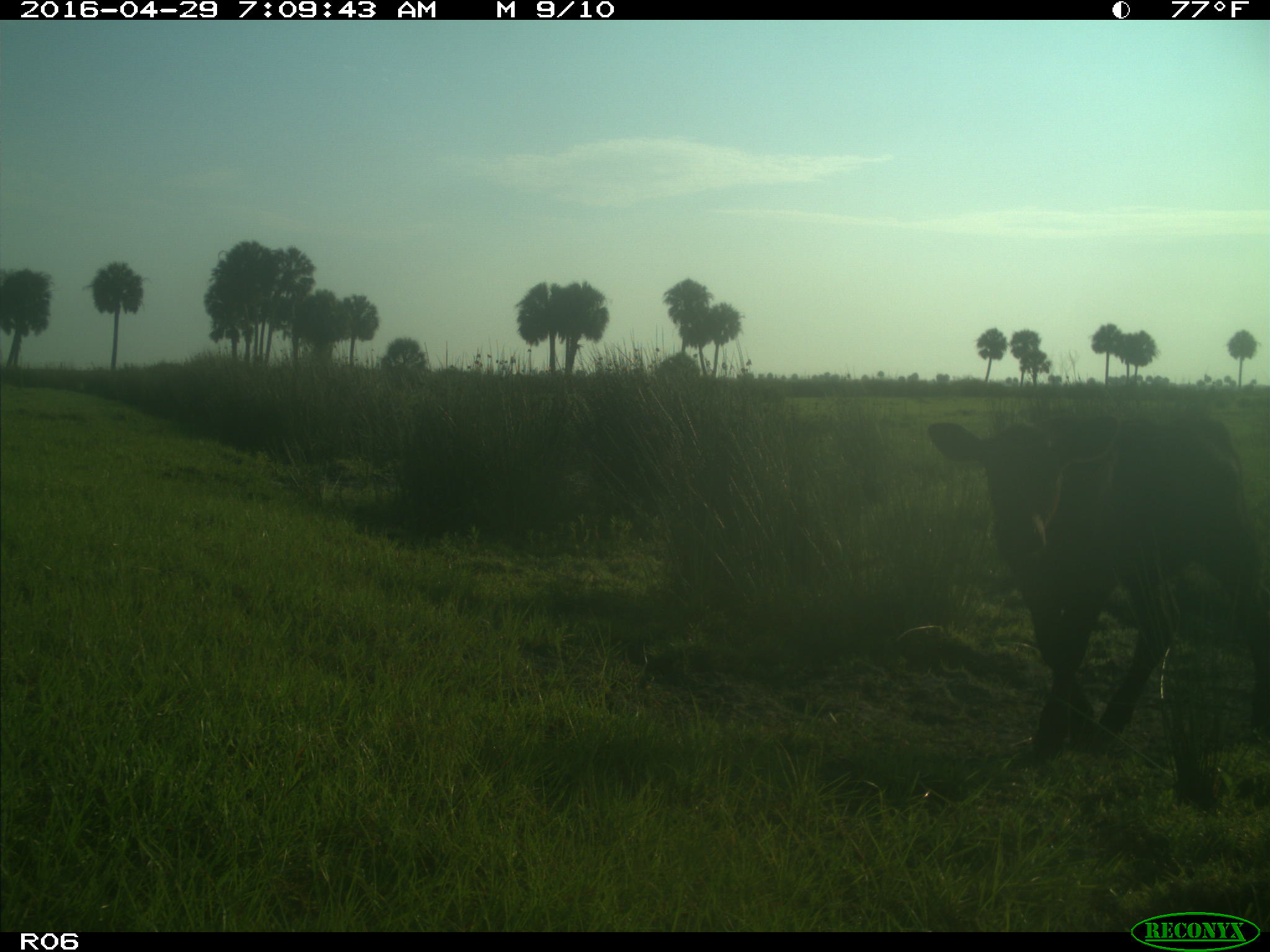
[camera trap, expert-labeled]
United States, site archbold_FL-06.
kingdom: Animalia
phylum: Chordata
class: Mammalia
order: Artiodactyla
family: Bovidae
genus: Bos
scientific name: Bos taurus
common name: domestic cow